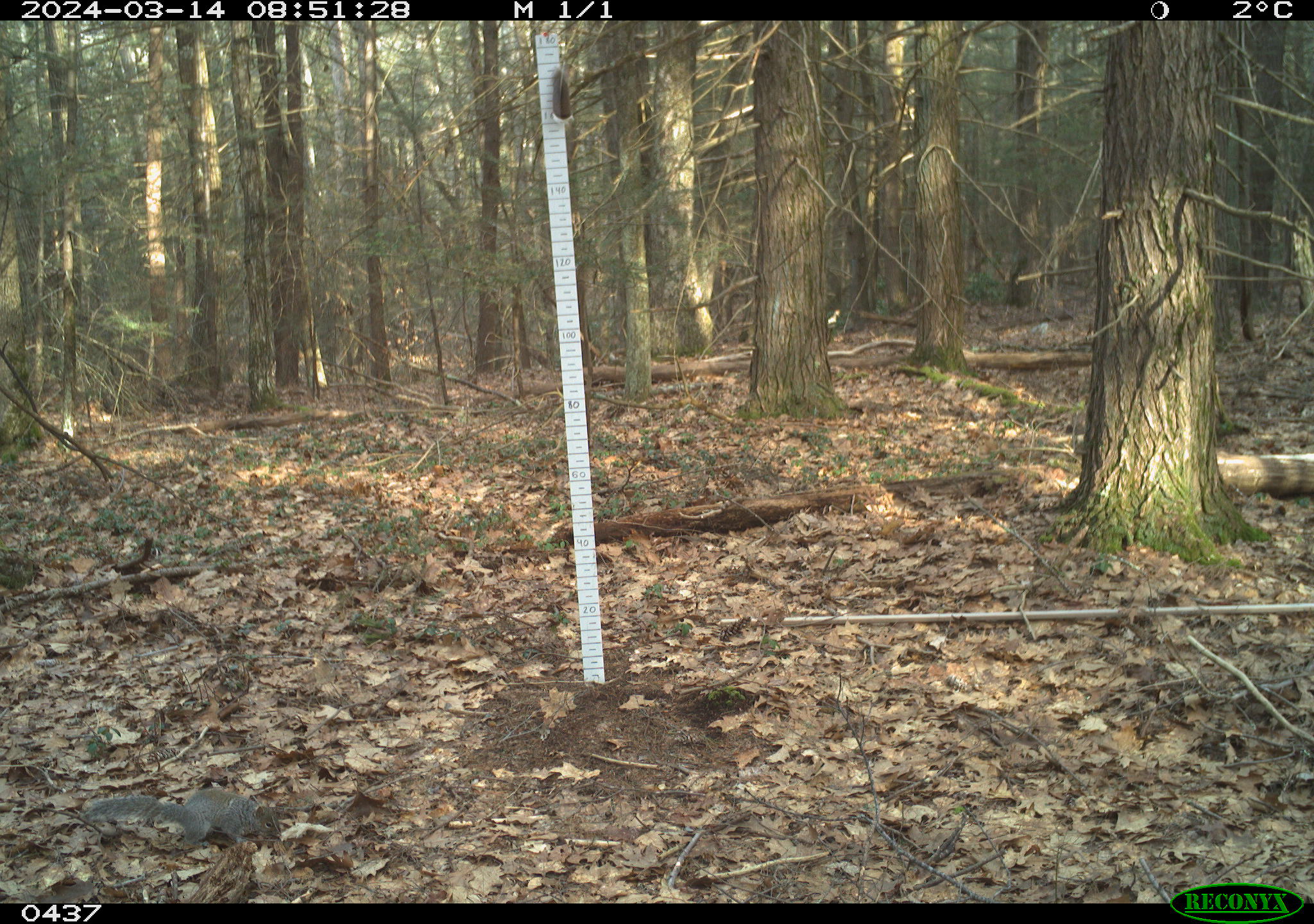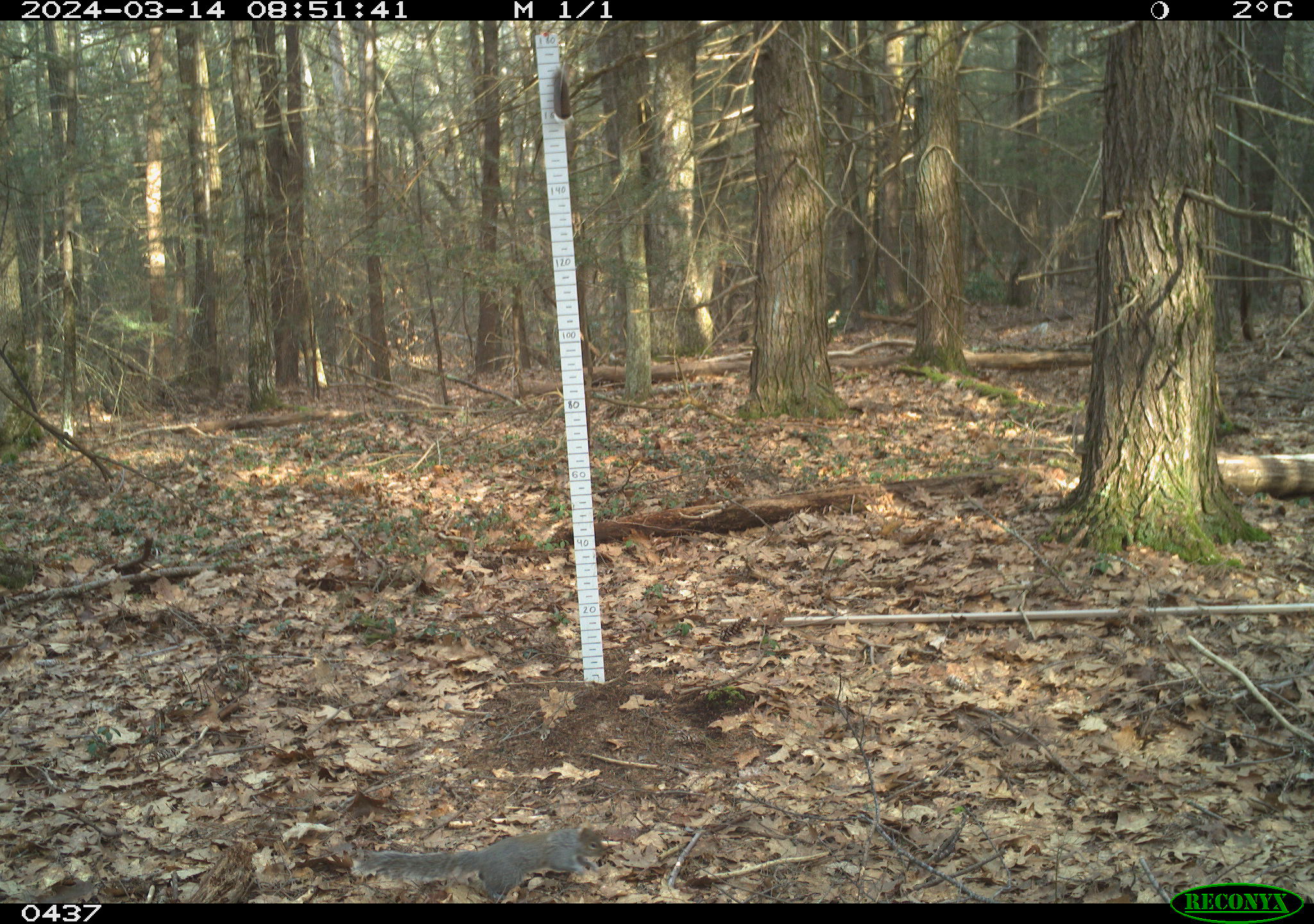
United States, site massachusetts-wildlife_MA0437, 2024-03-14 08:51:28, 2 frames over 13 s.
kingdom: Animalia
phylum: Chordata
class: Mammalia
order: Rodentia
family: Sciuridae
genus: Sciurus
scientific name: Sciurus carolinensis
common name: gray squirrel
Gray squirrel (Sciurus carolinensis).